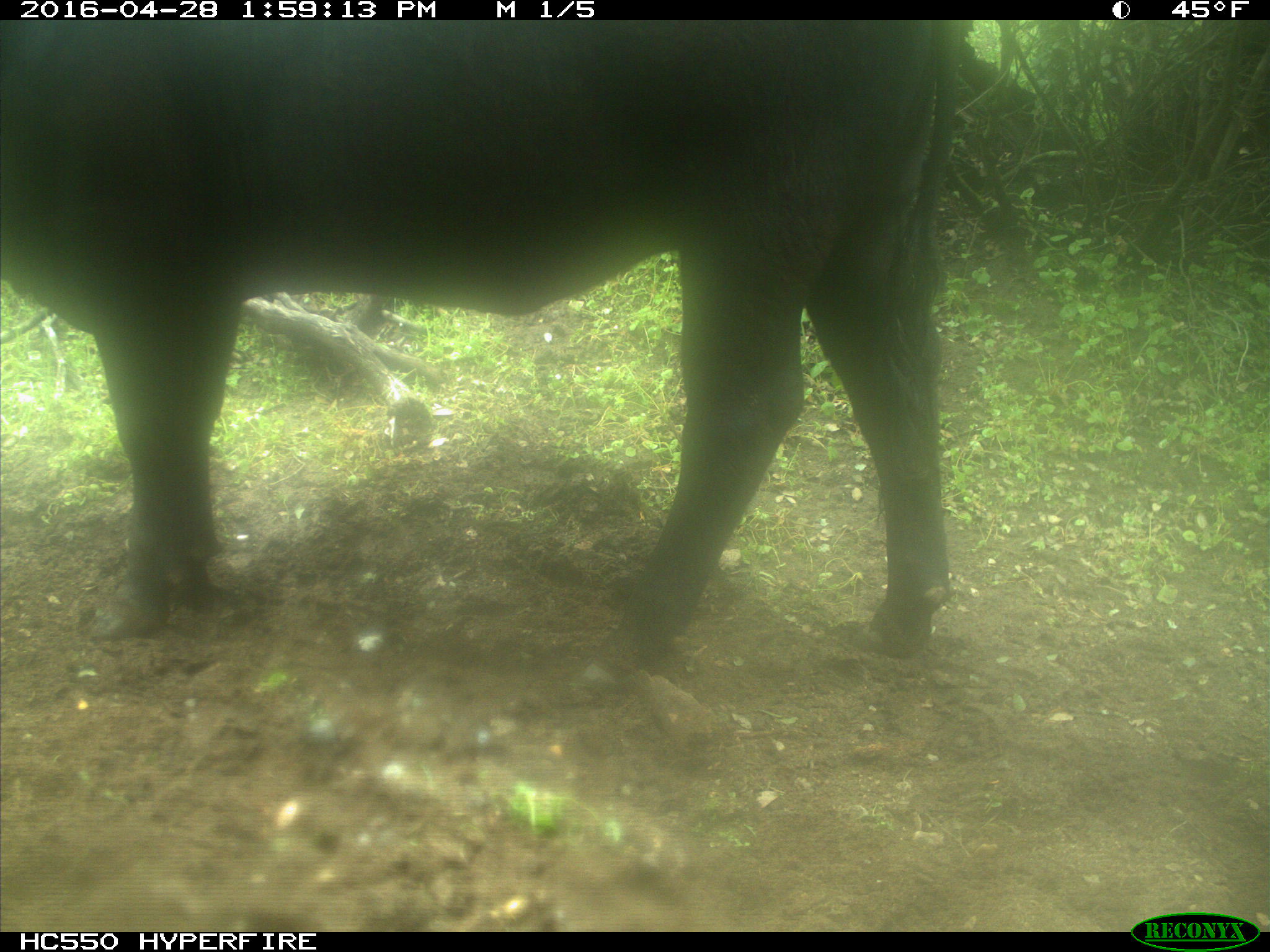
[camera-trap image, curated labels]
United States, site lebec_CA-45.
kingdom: Animalia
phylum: Chordata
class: Mammalia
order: Artiodactyla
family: Bovidae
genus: Bos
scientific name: Bos taurus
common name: domestic cow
Bos taurus (domestic cow).